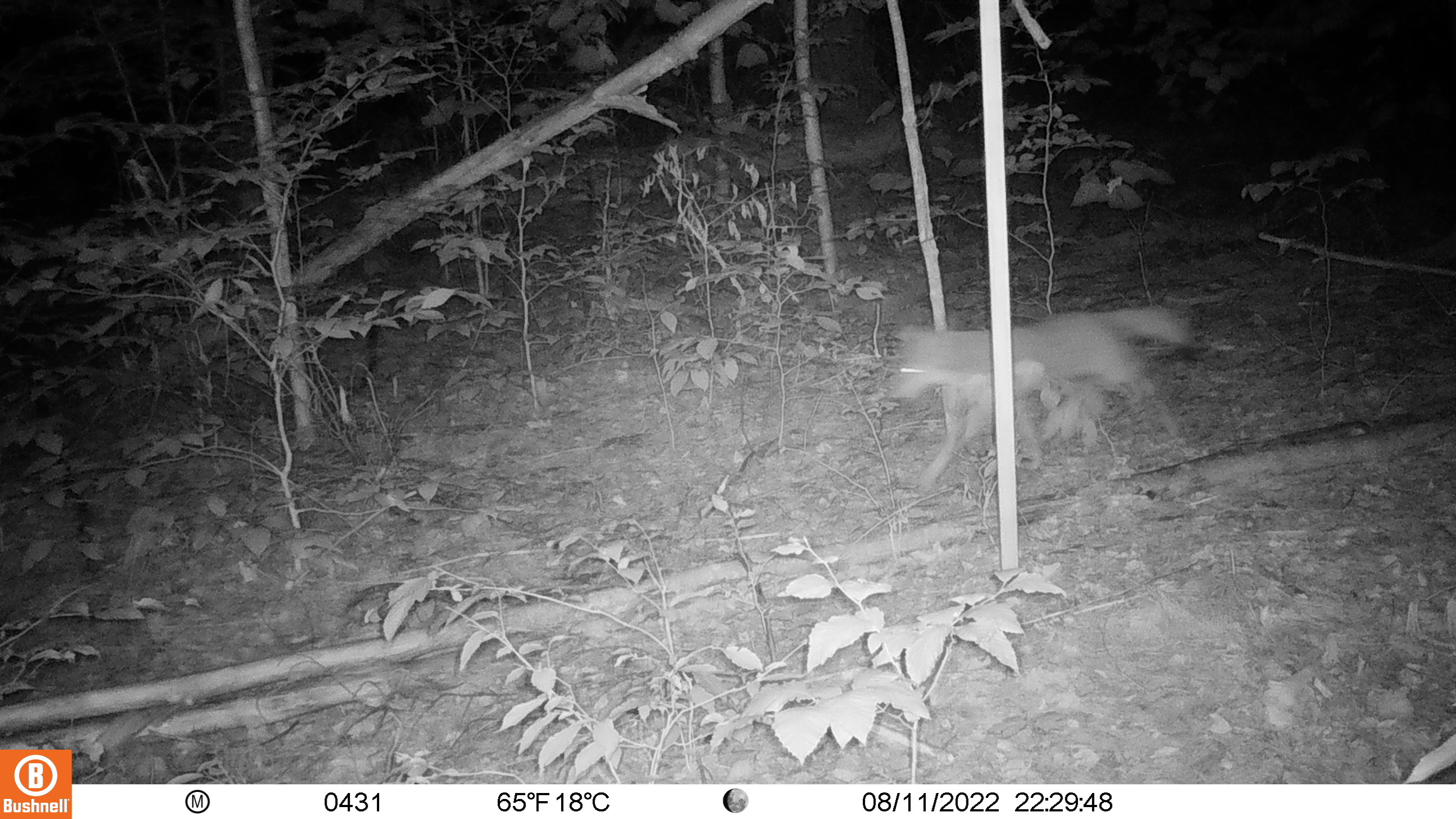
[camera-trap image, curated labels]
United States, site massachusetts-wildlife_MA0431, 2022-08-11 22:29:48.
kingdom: Animalia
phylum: Chordata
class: Mammalia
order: Carnivora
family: Canidae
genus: Canis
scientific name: Canis latrans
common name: coyote